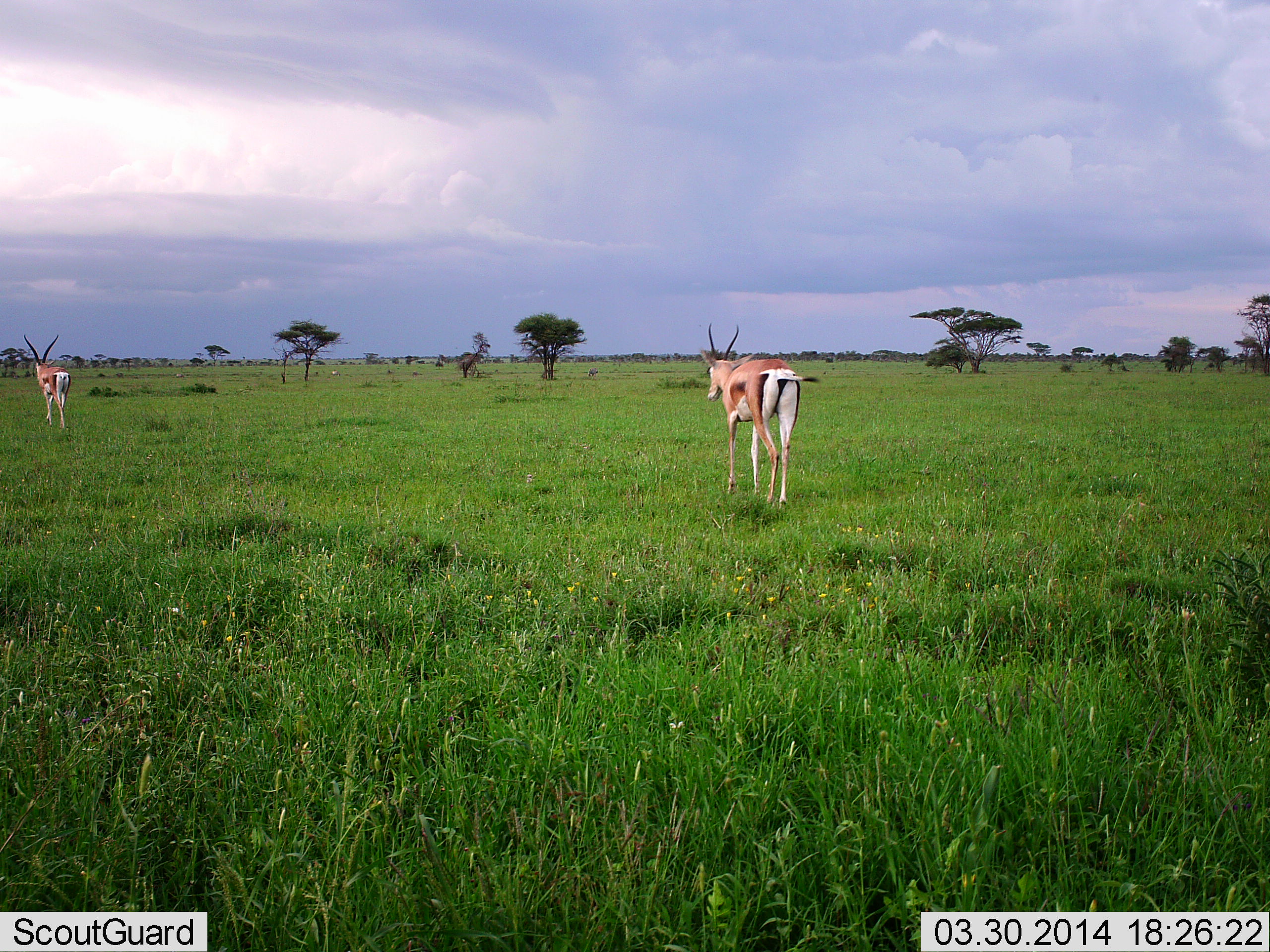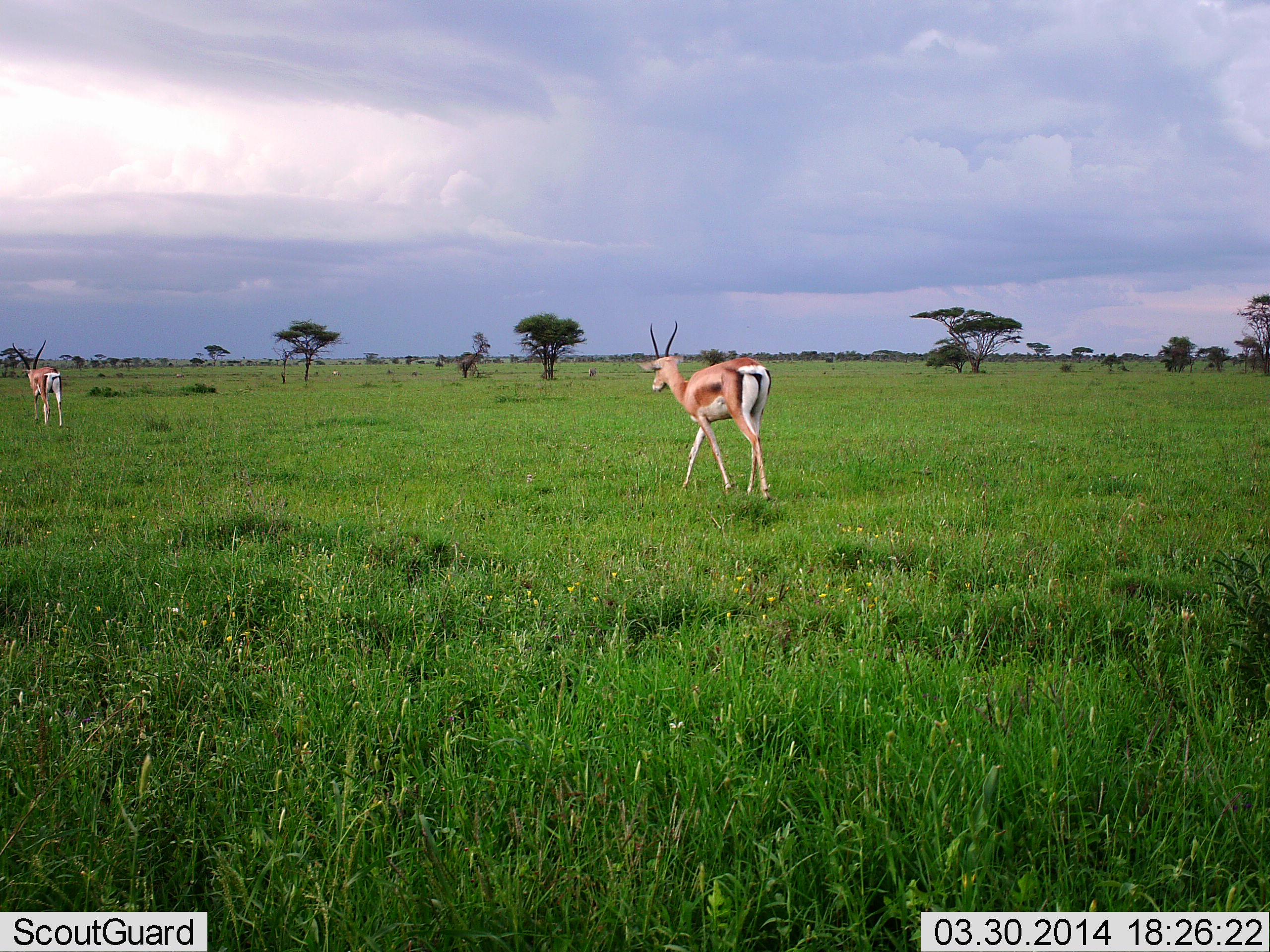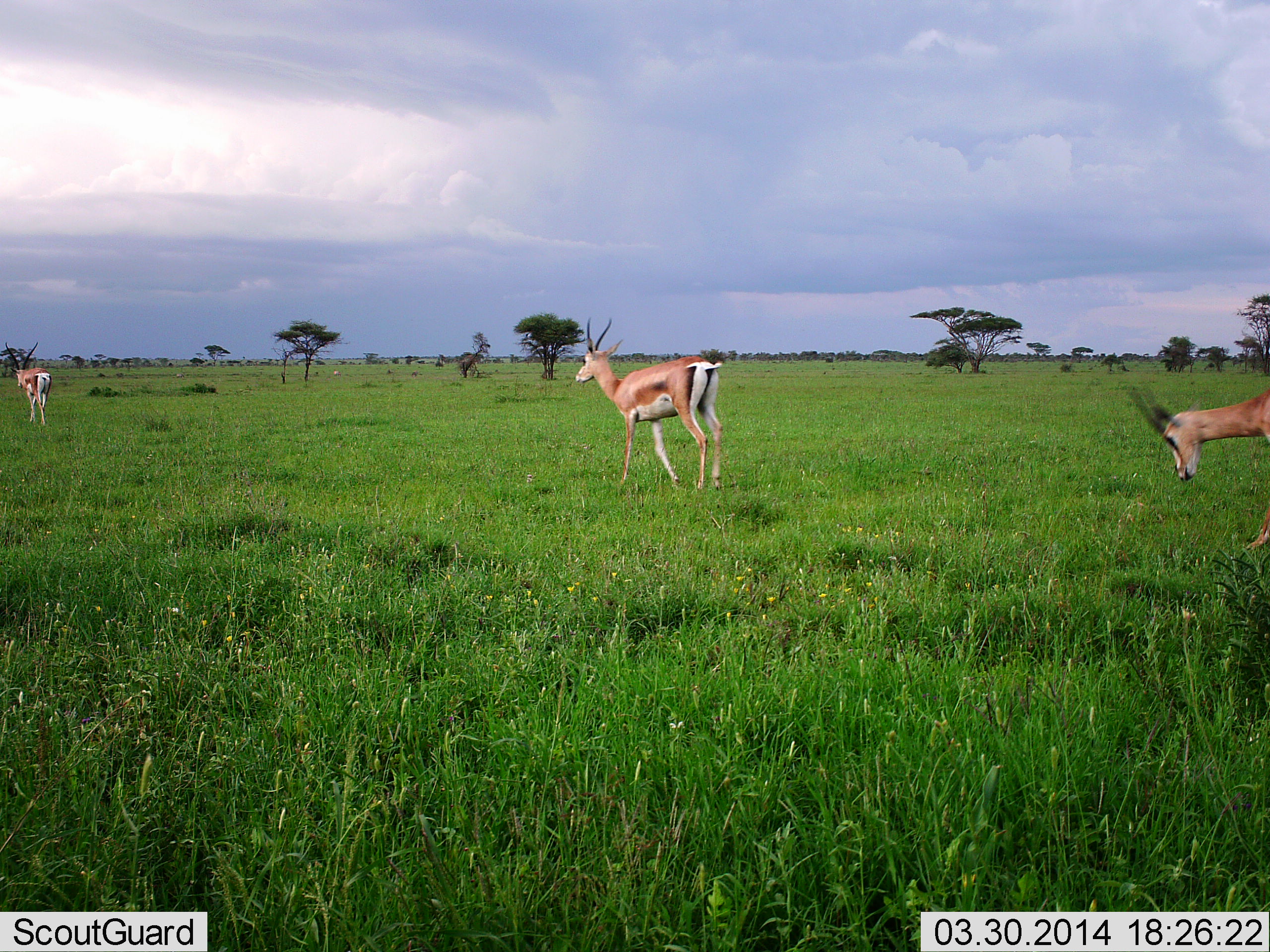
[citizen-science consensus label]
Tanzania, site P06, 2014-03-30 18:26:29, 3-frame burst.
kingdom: Animalia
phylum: Chordata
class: Mammalia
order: Artiodactyla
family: Bovidae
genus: Nanger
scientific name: Nanger granti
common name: grant's gazelle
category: gazellegrants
Gazellegrants (grant's gazelle) (Nanger granti), count 3. Behavior (volunteer vote fractions): standing 4%, resting 0%, moving 100%, interacting 0%. Young present (vote fraction): 0%. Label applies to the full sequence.